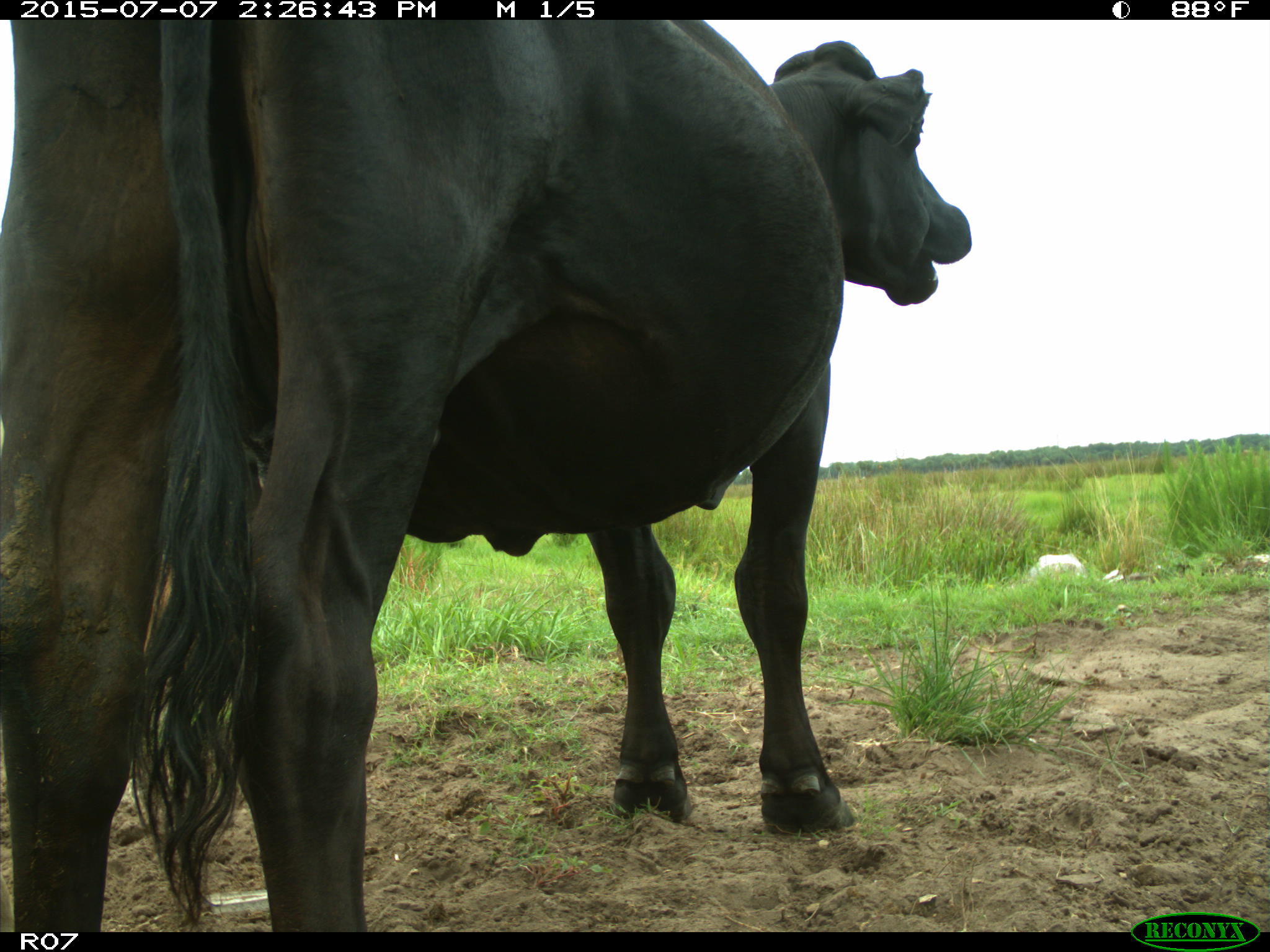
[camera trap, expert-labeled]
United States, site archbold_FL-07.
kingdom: Animalia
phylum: Chordata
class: Mammalia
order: Artiodactyla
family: Bovidae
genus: Bos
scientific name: Bos taurus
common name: domestic cow